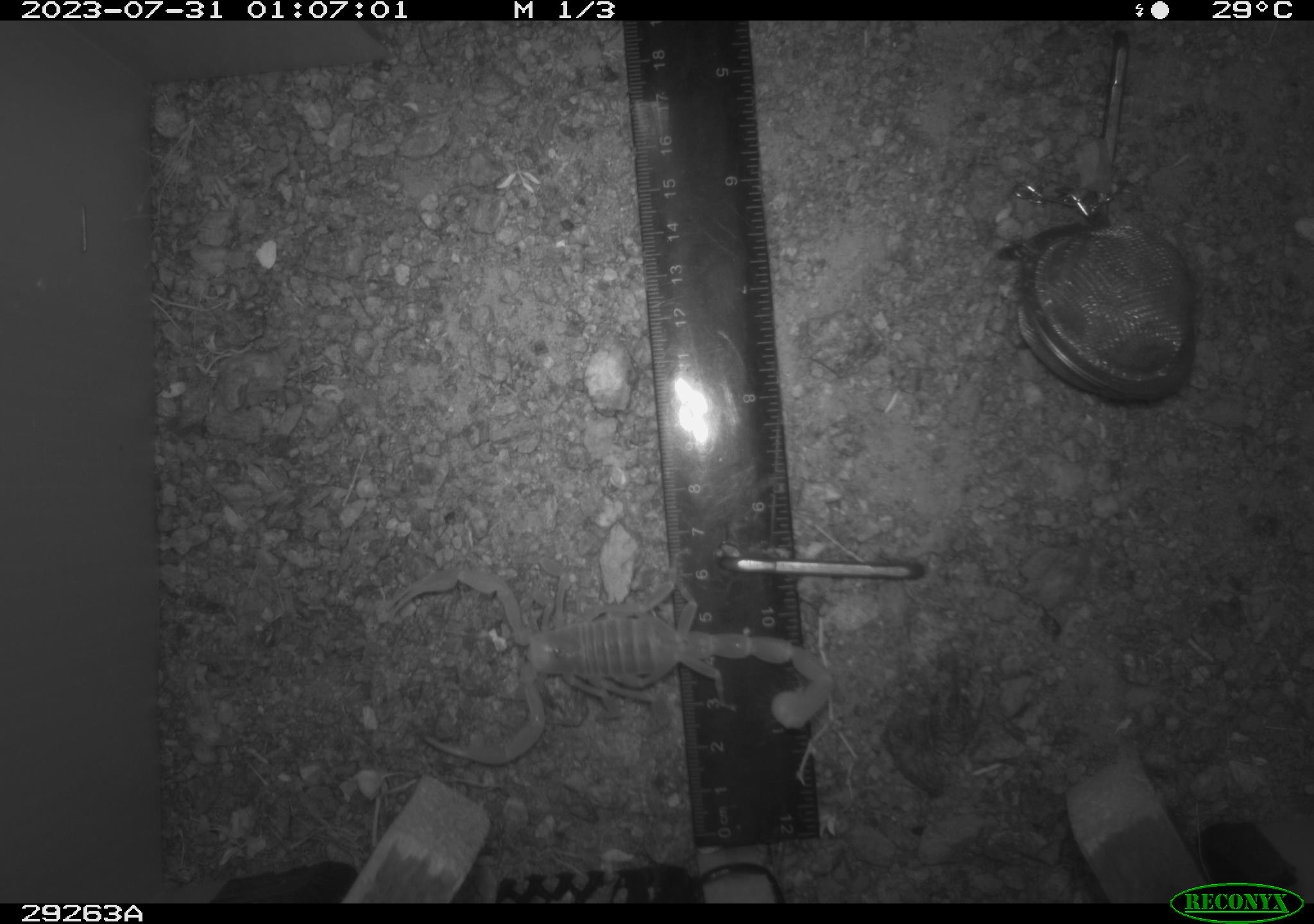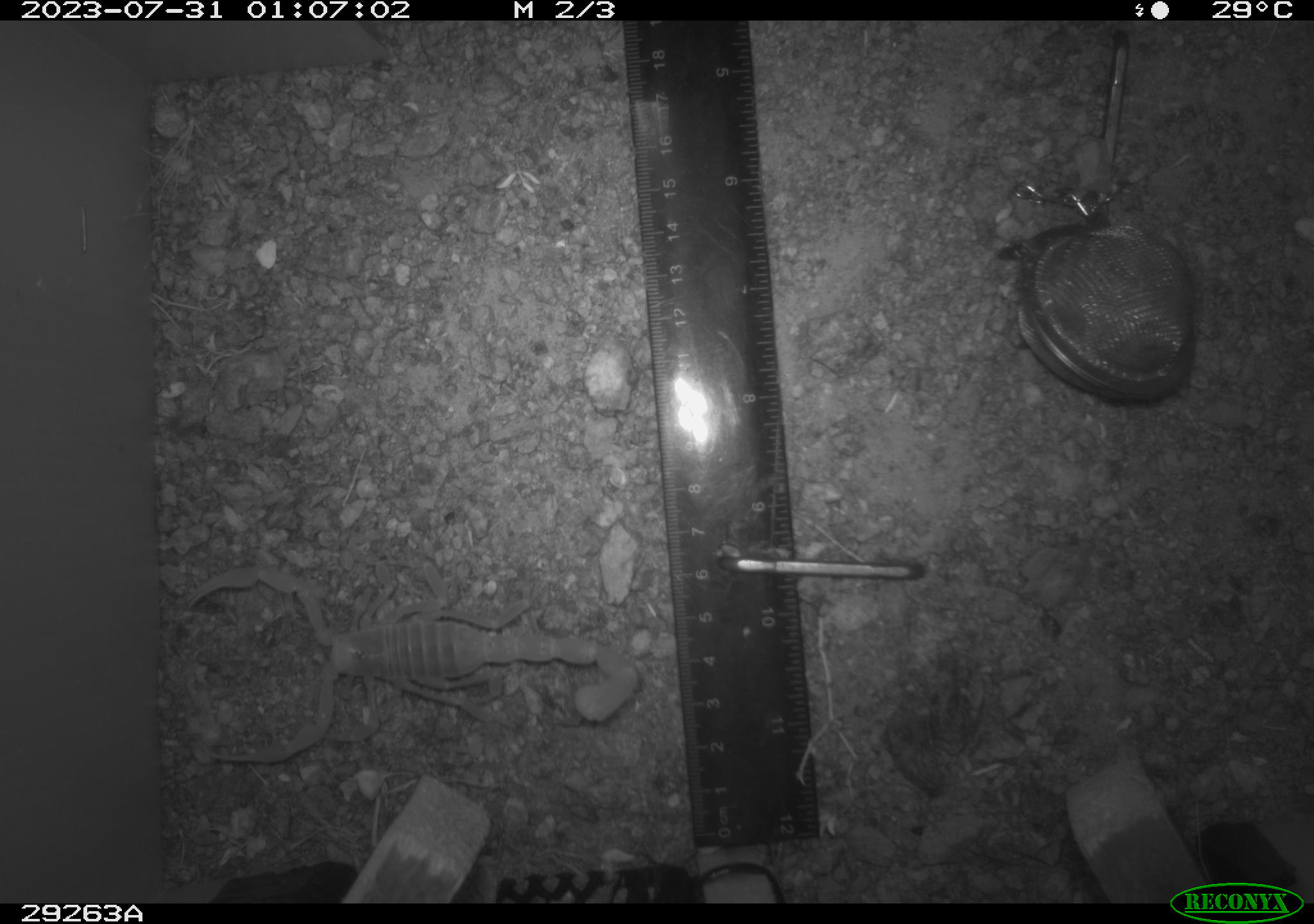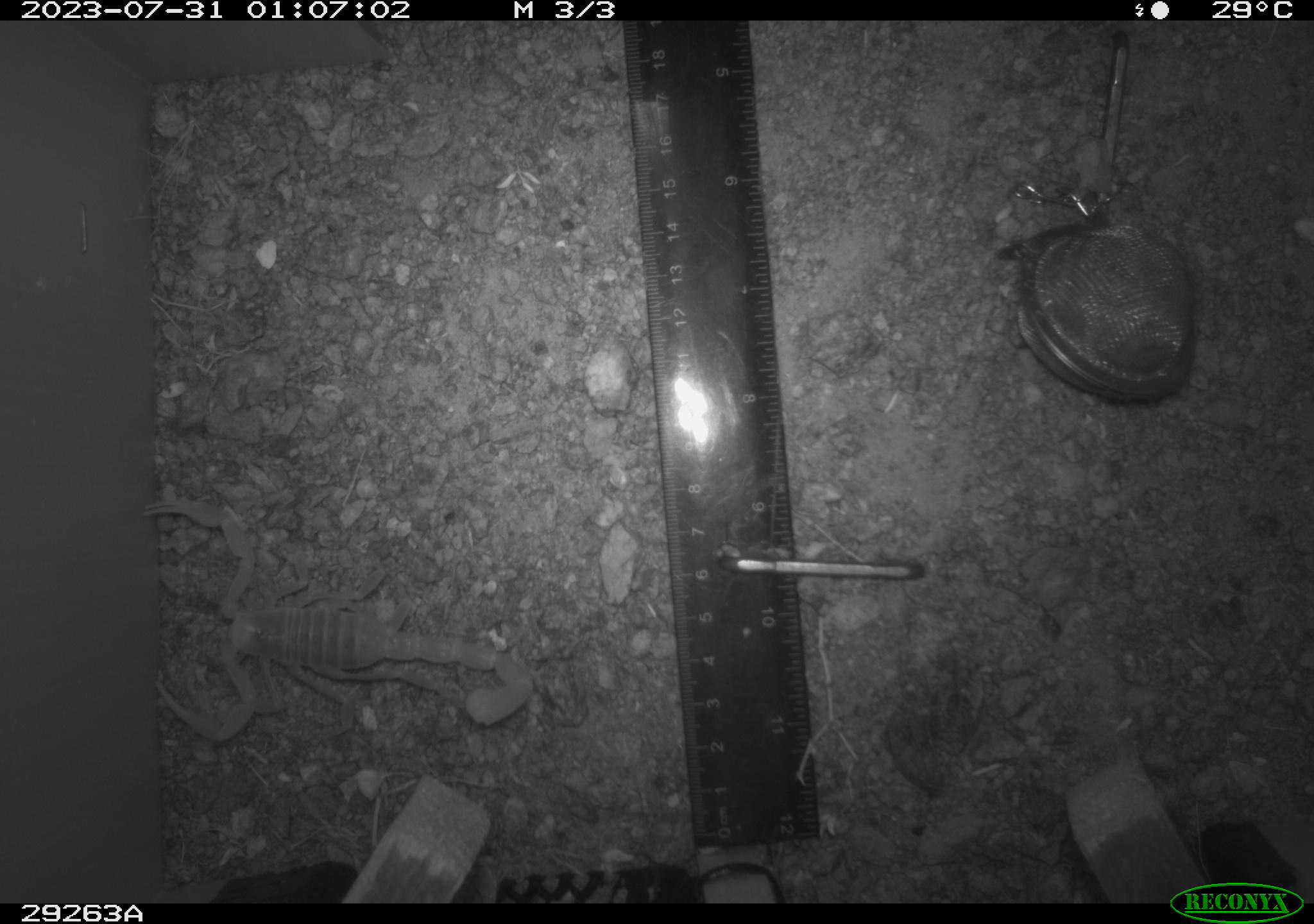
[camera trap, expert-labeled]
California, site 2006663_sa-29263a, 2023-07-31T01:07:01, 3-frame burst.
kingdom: Animalia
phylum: Arthropoda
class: Arachnida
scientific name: Arachnida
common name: arachnids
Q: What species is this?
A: Arachnids (Arachnida).